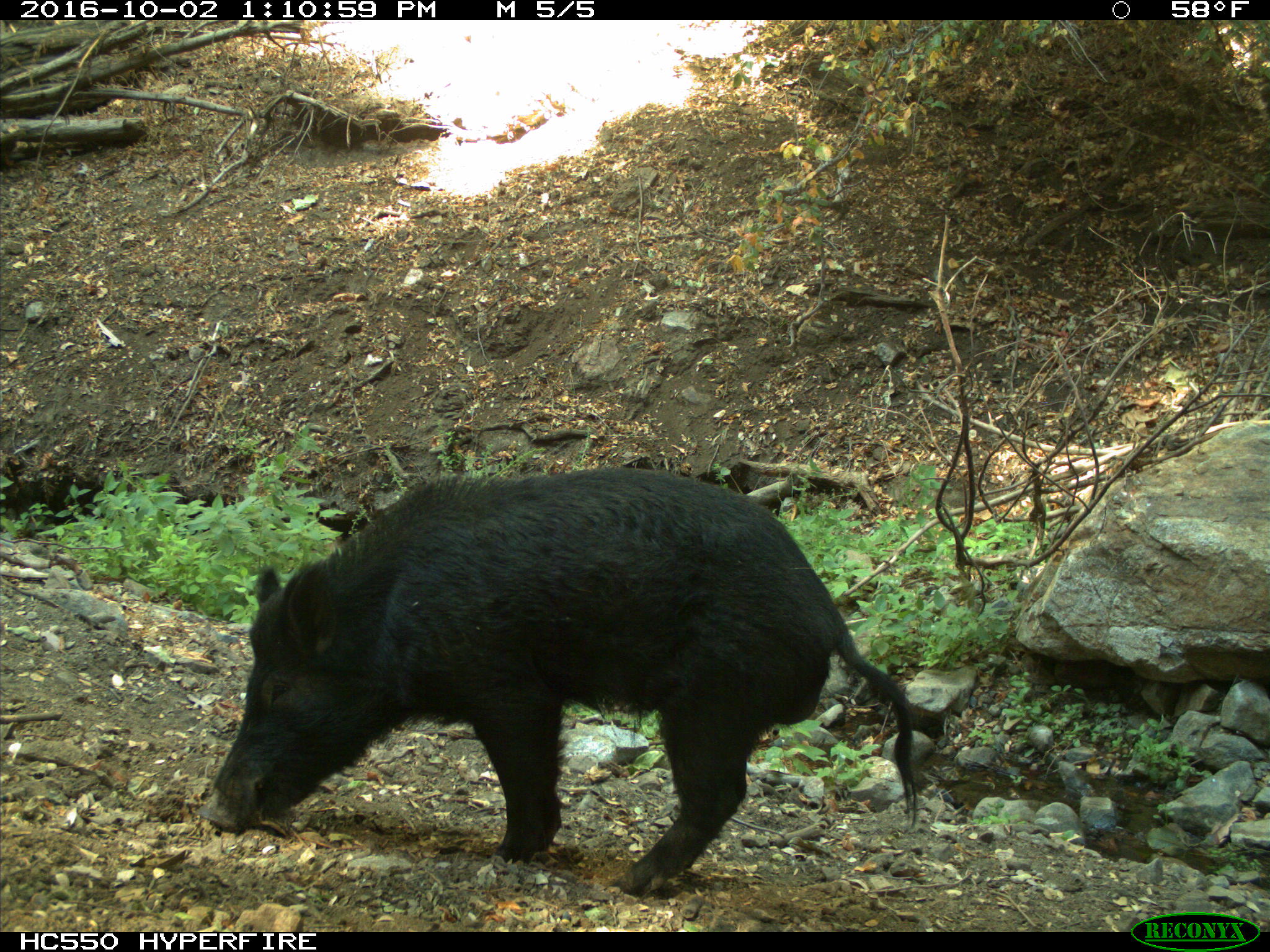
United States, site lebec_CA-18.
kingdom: Animalia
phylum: Chordata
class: Mammalia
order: Artiodactyla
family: Suidae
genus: Sus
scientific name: Sus scrofa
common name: wild boar